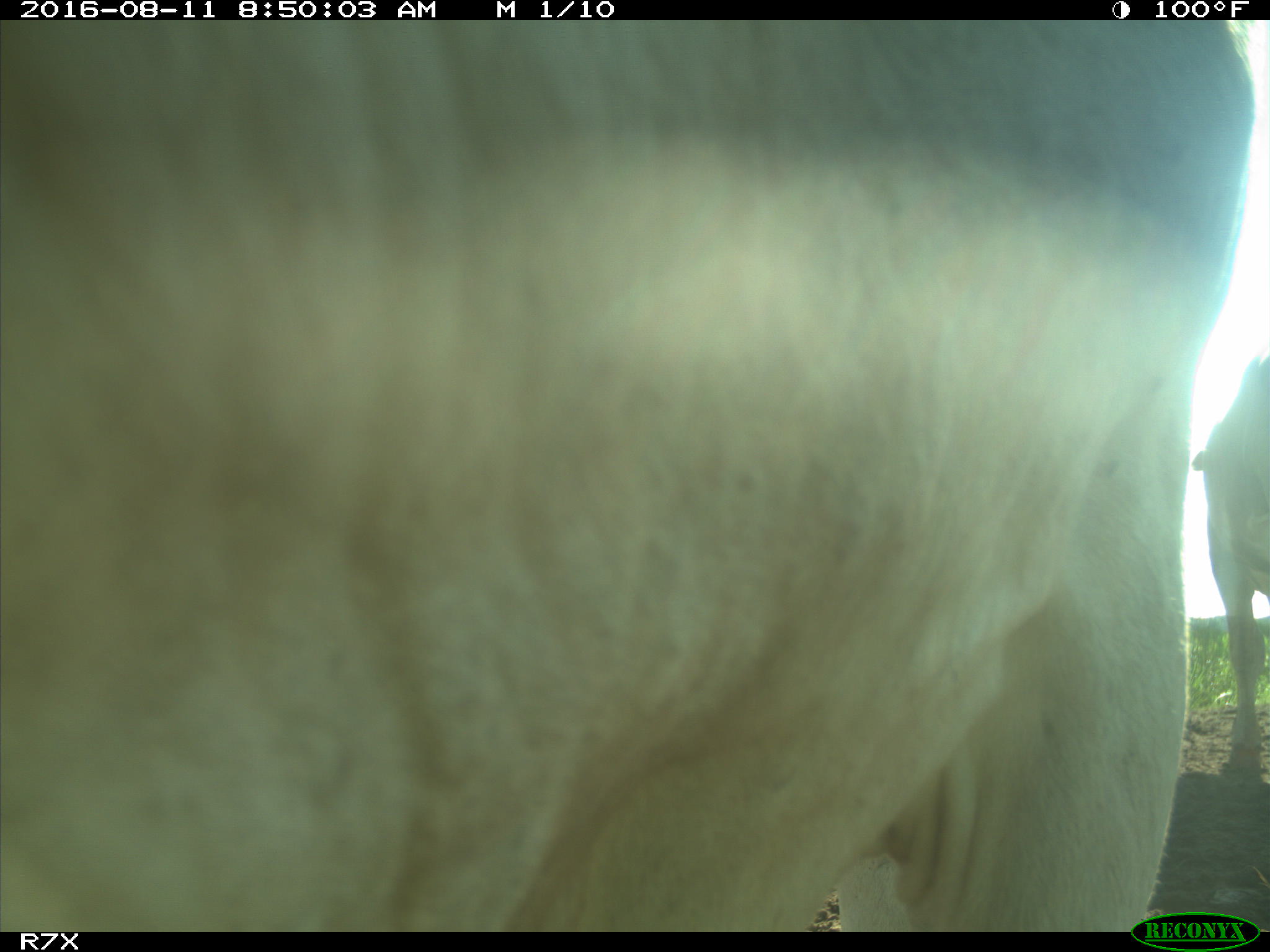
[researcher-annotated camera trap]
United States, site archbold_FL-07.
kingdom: Animalia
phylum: Chordata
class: Mammalia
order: Artiodactyla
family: Bovidae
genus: Bos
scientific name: Bos taurus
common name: domestic cow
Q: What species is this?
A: Bos taurus (domestic cow).